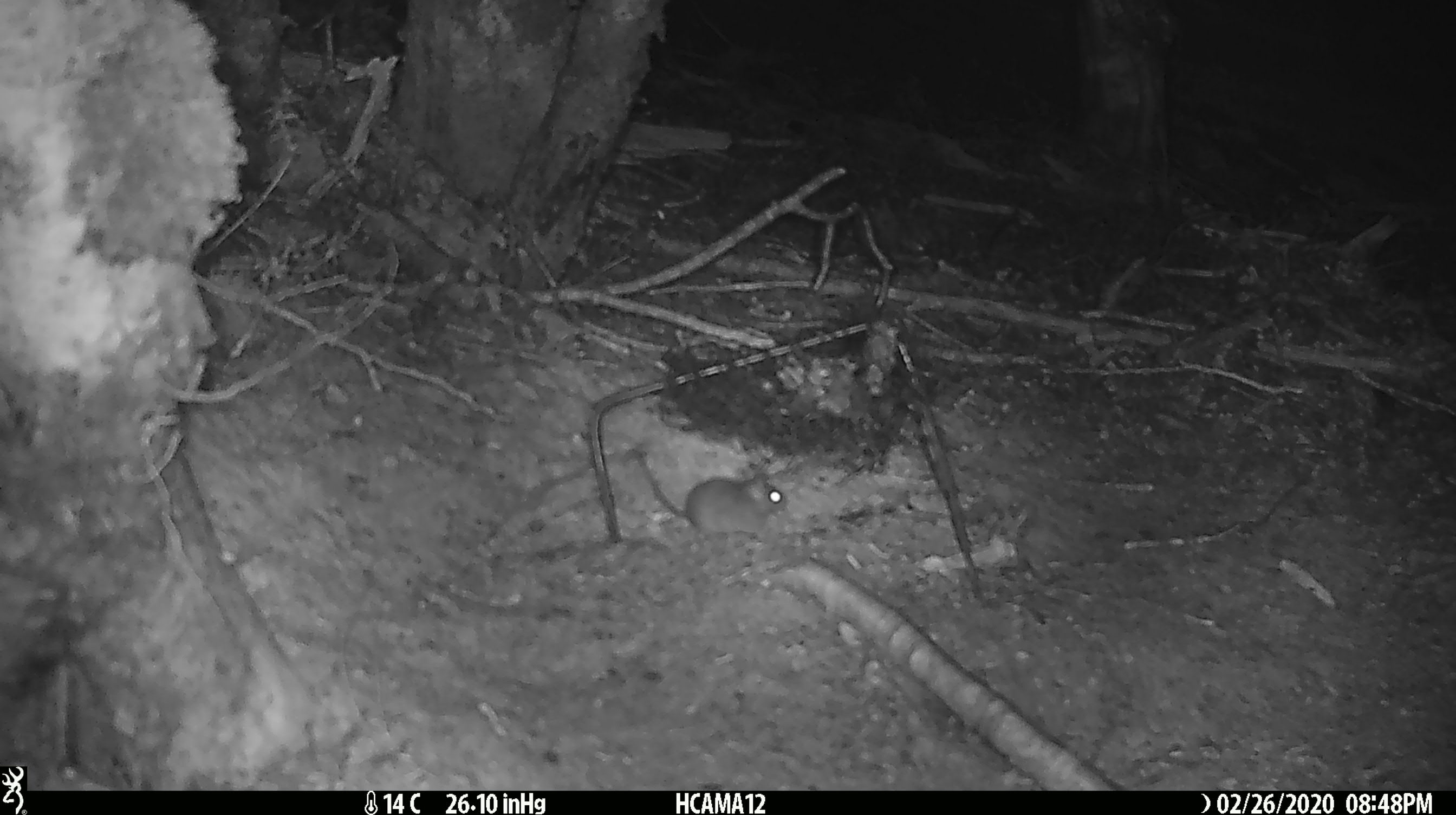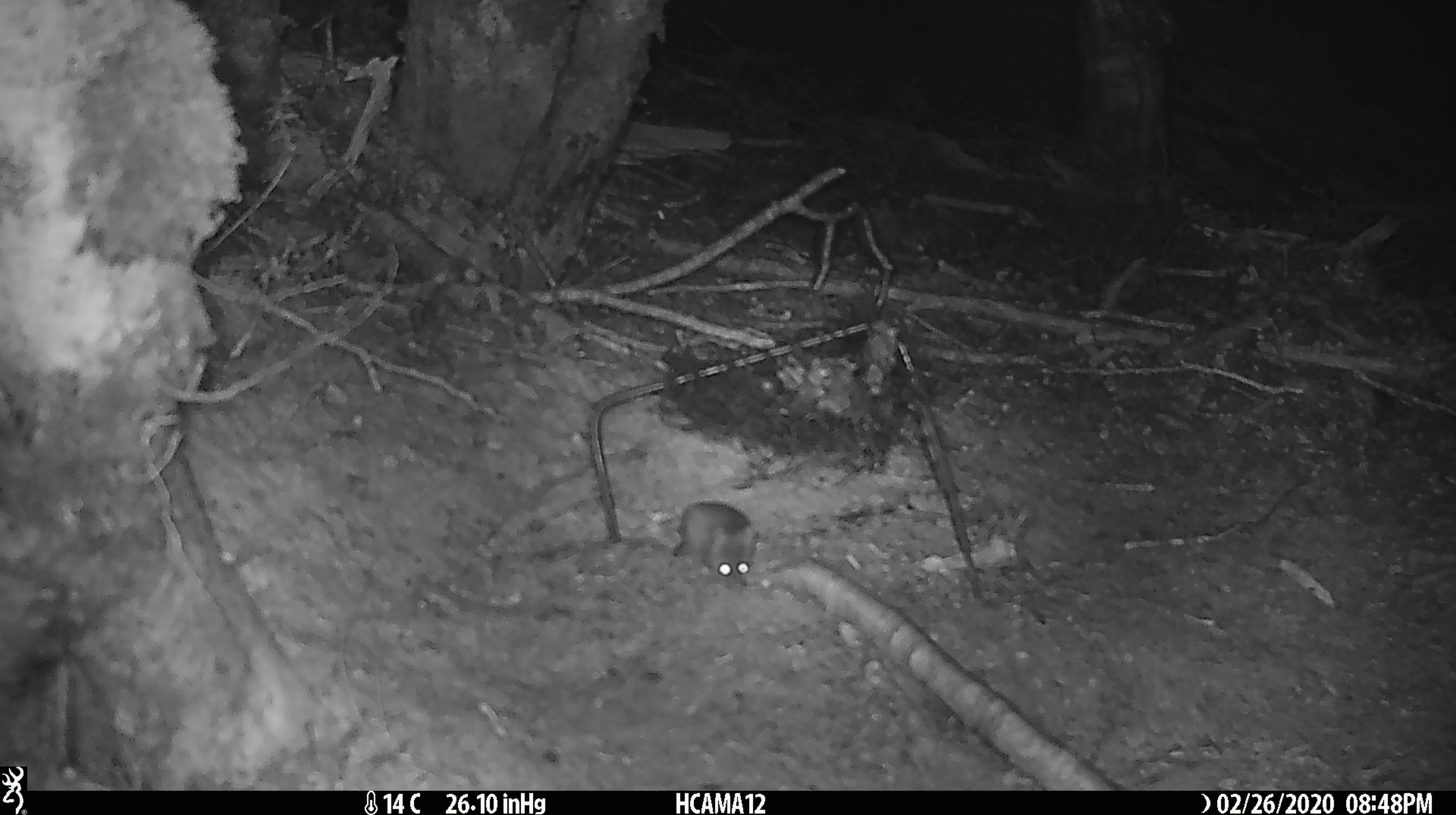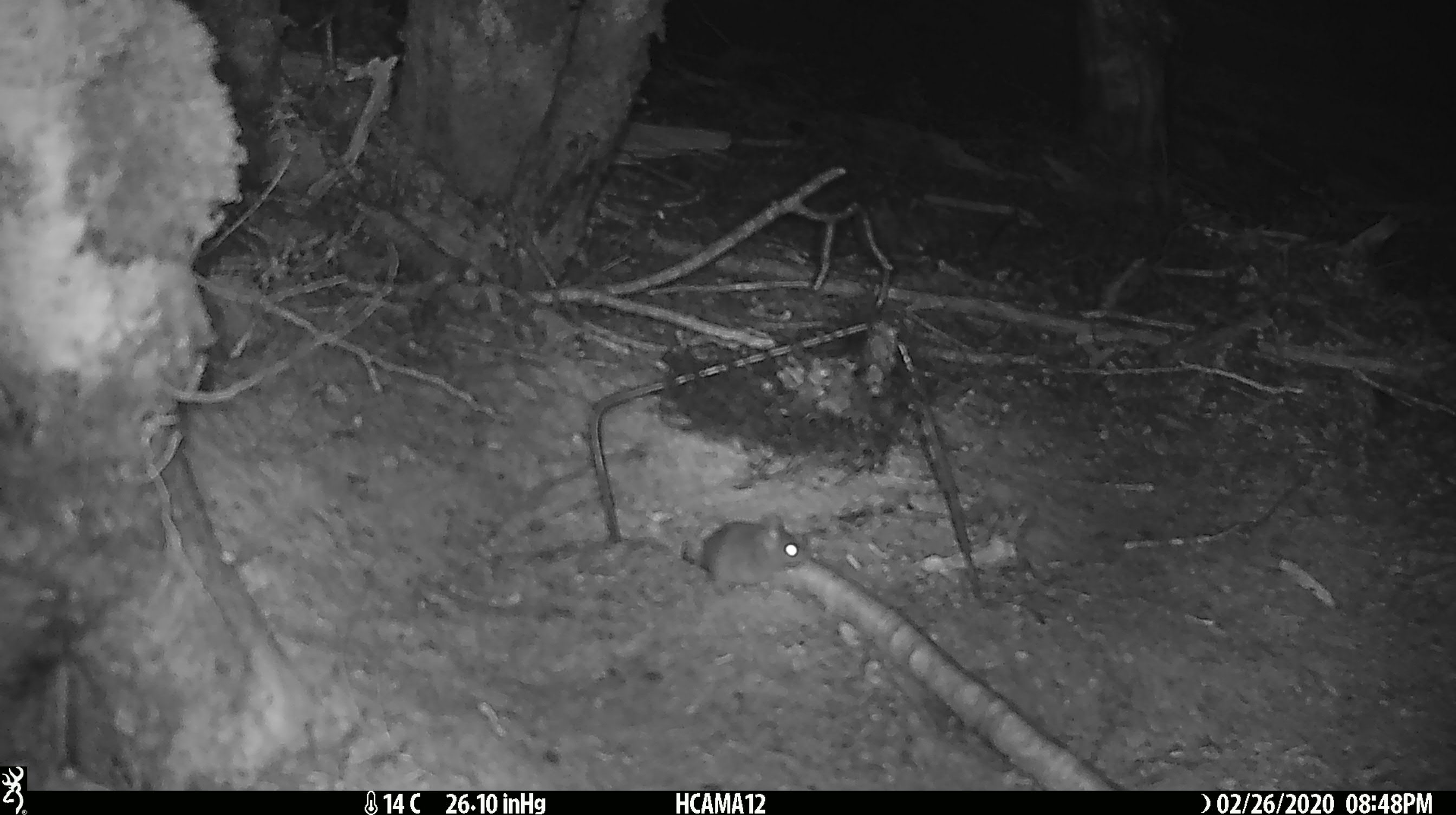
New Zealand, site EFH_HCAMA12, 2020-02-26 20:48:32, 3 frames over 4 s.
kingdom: Animalia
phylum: Chordata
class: Mammalia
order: Rodentia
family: Muridae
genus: Mus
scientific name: Mus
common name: mouse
Mouse (Mus).